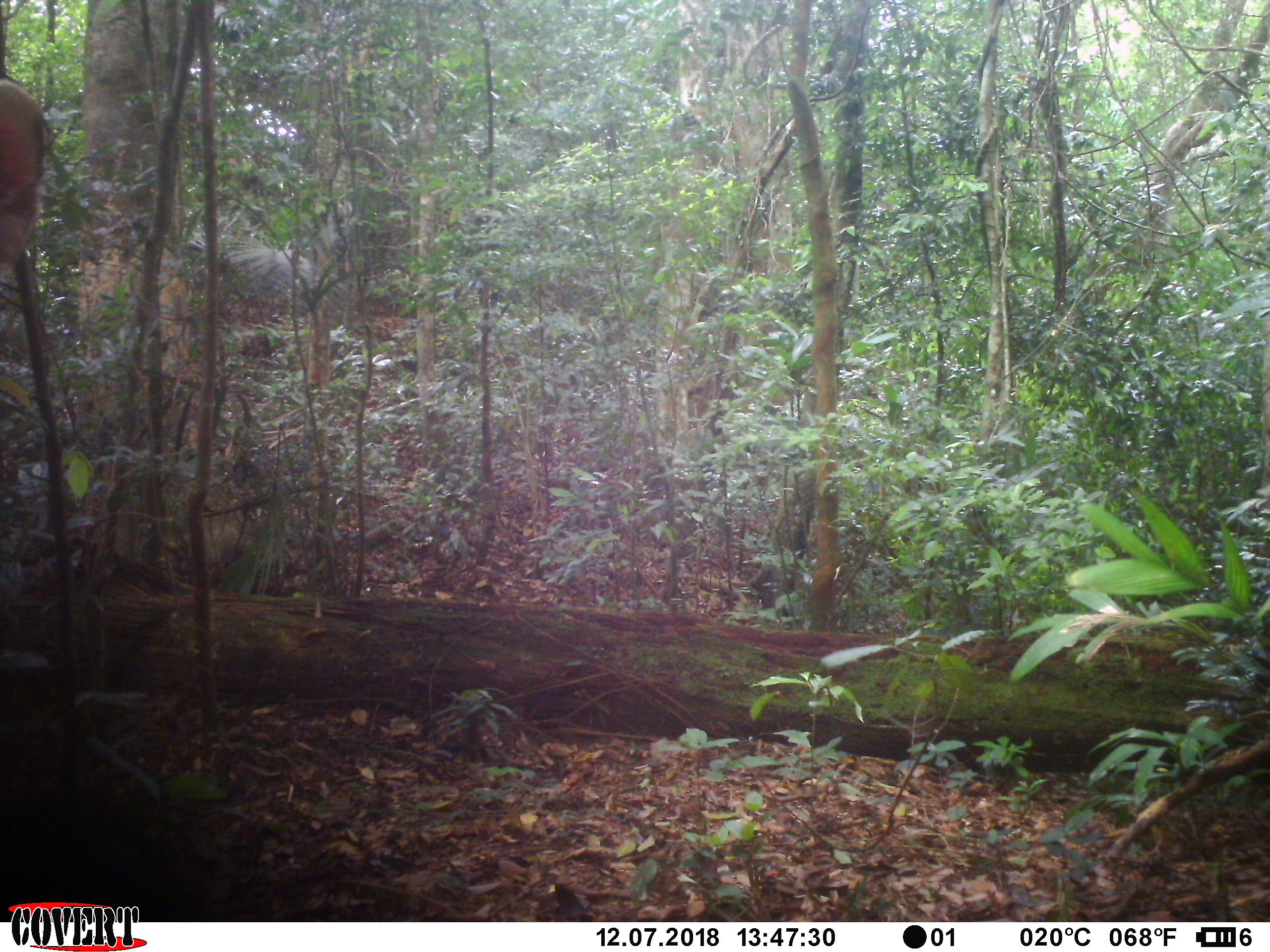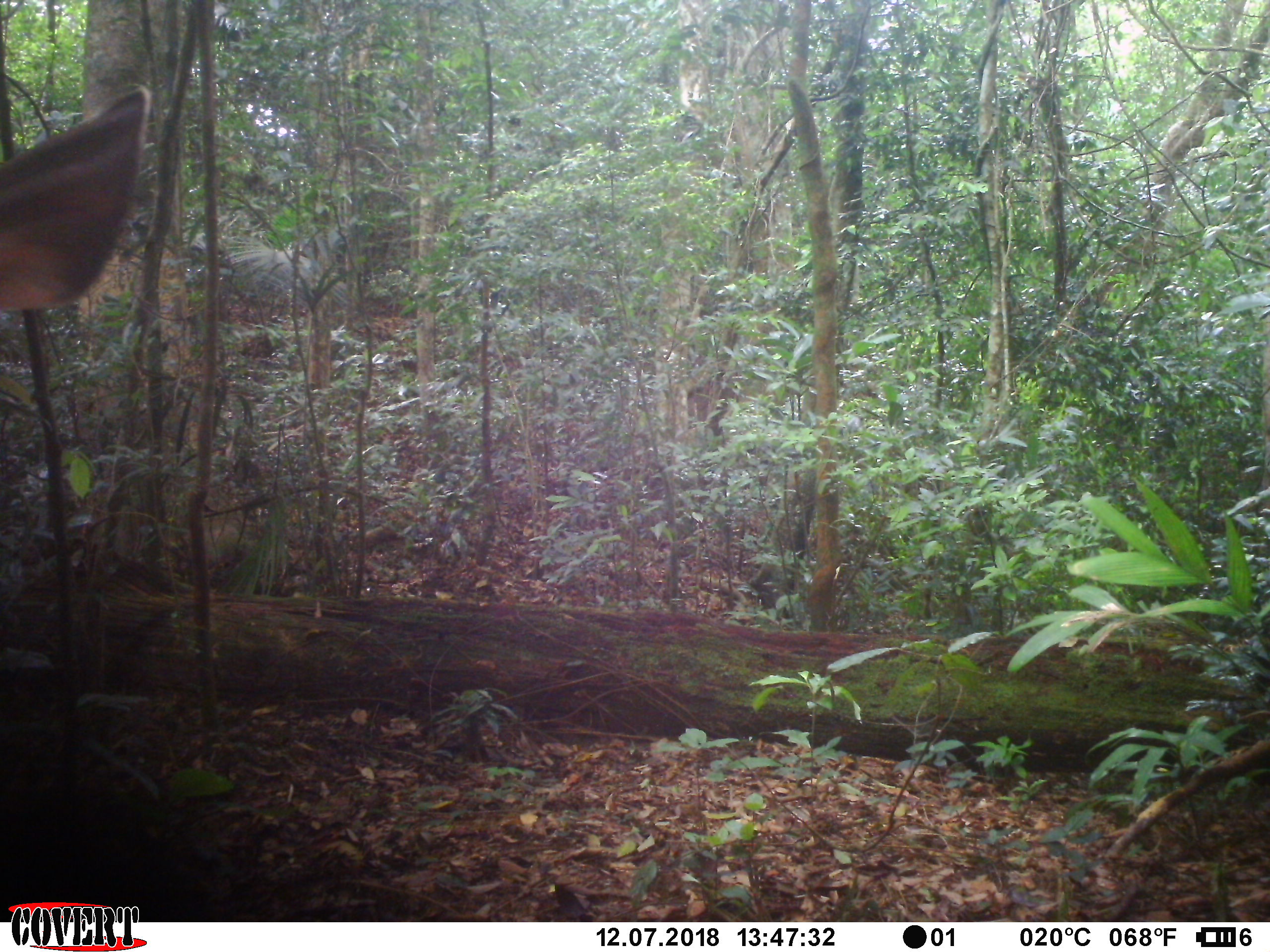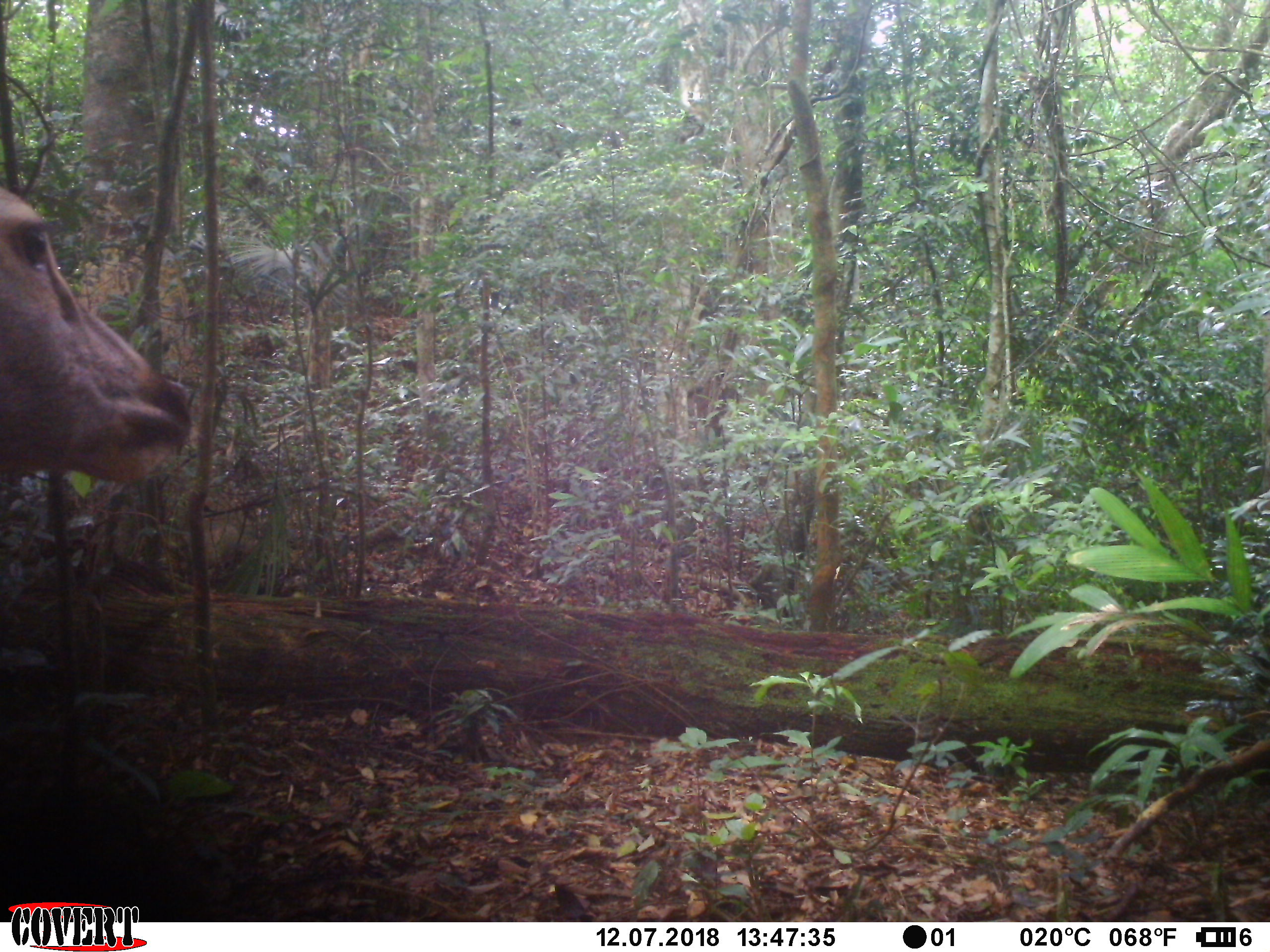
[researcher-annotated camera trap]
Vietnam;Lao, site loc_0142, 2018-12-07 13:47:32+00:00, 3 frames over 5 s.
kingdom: Animalia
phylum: Chordata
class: Mammalia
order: Artiodactyla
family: Cervidae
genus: Rusa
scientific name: Rusa unicolor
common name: sambar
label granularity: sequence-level